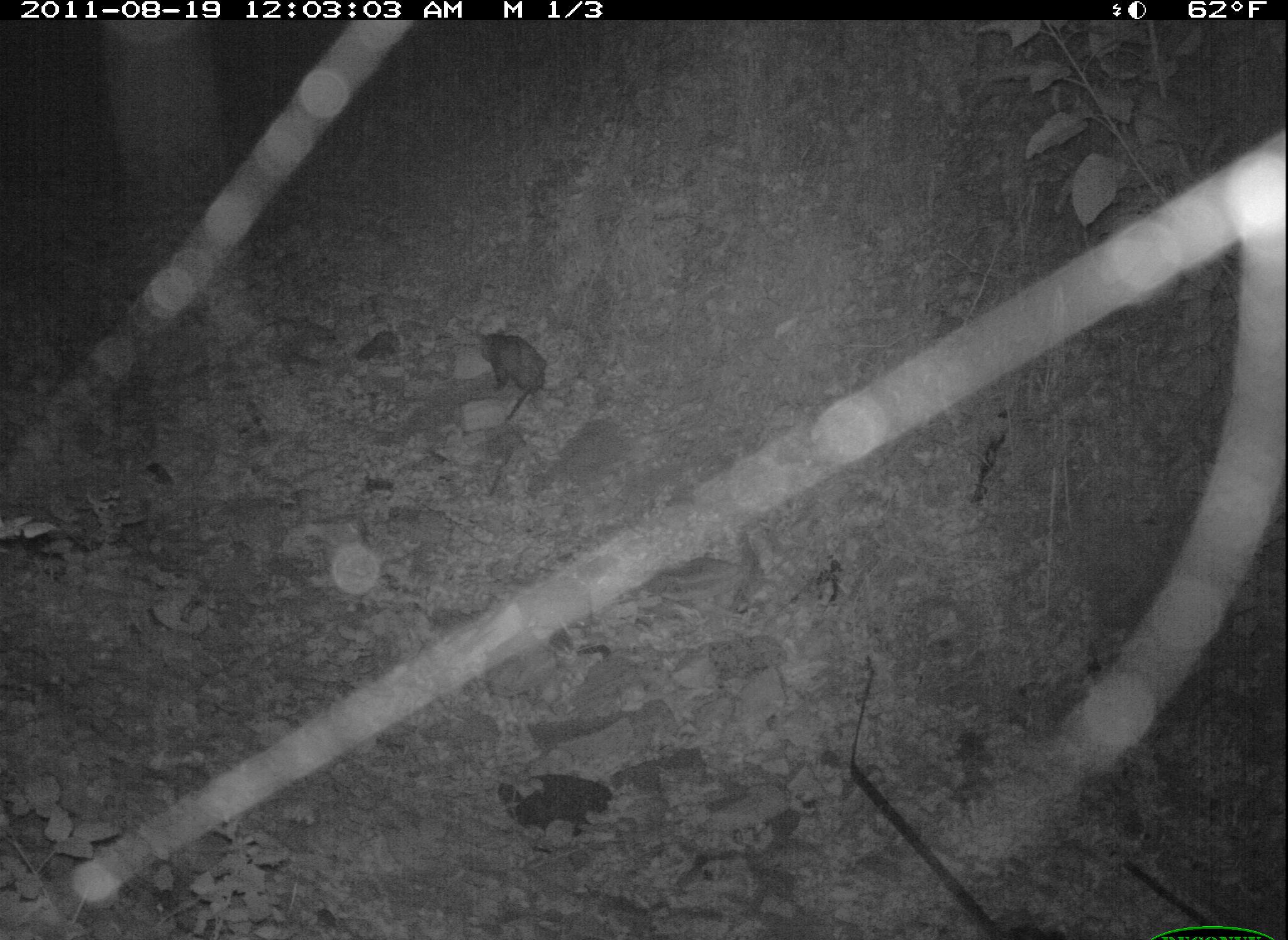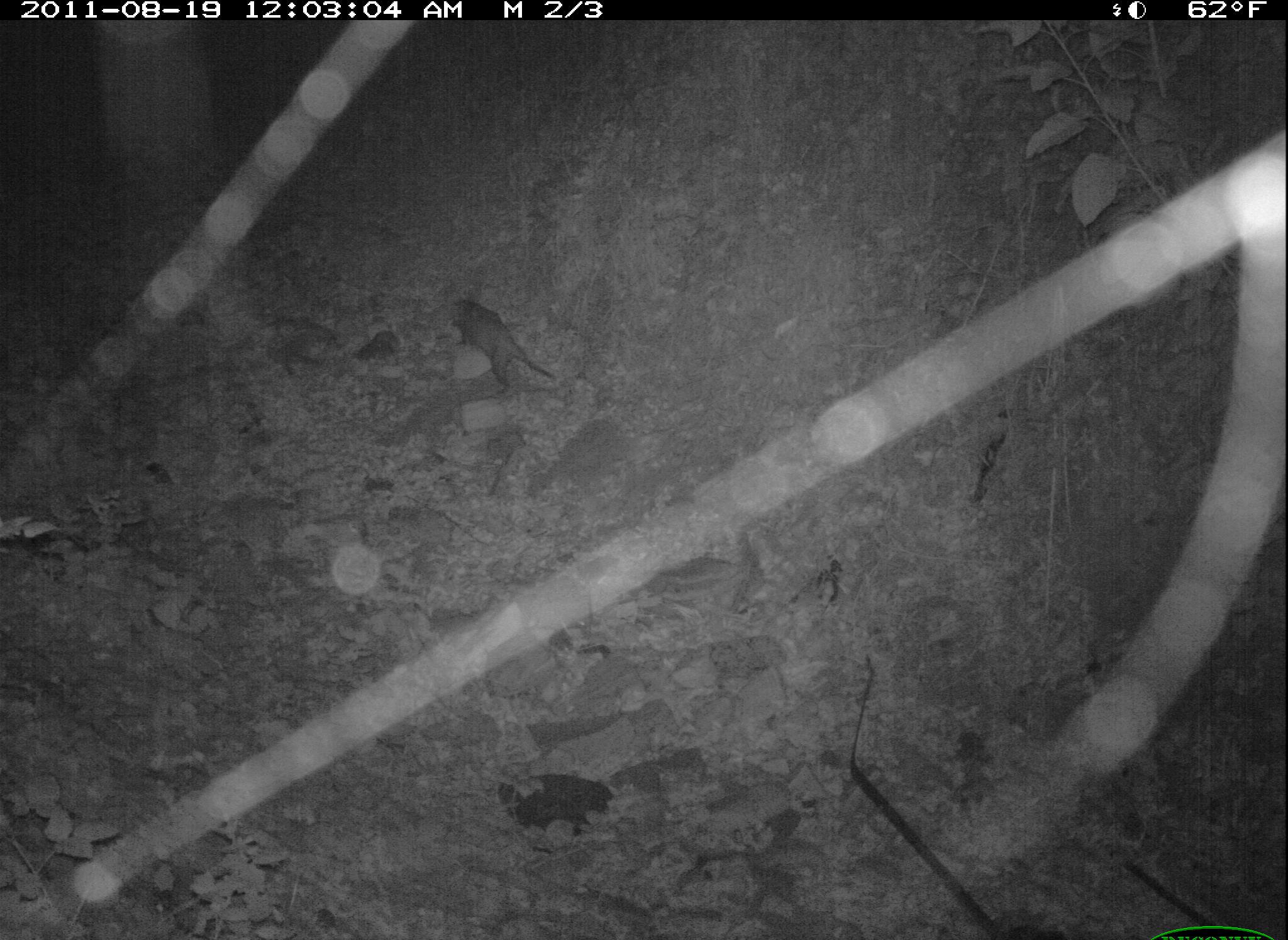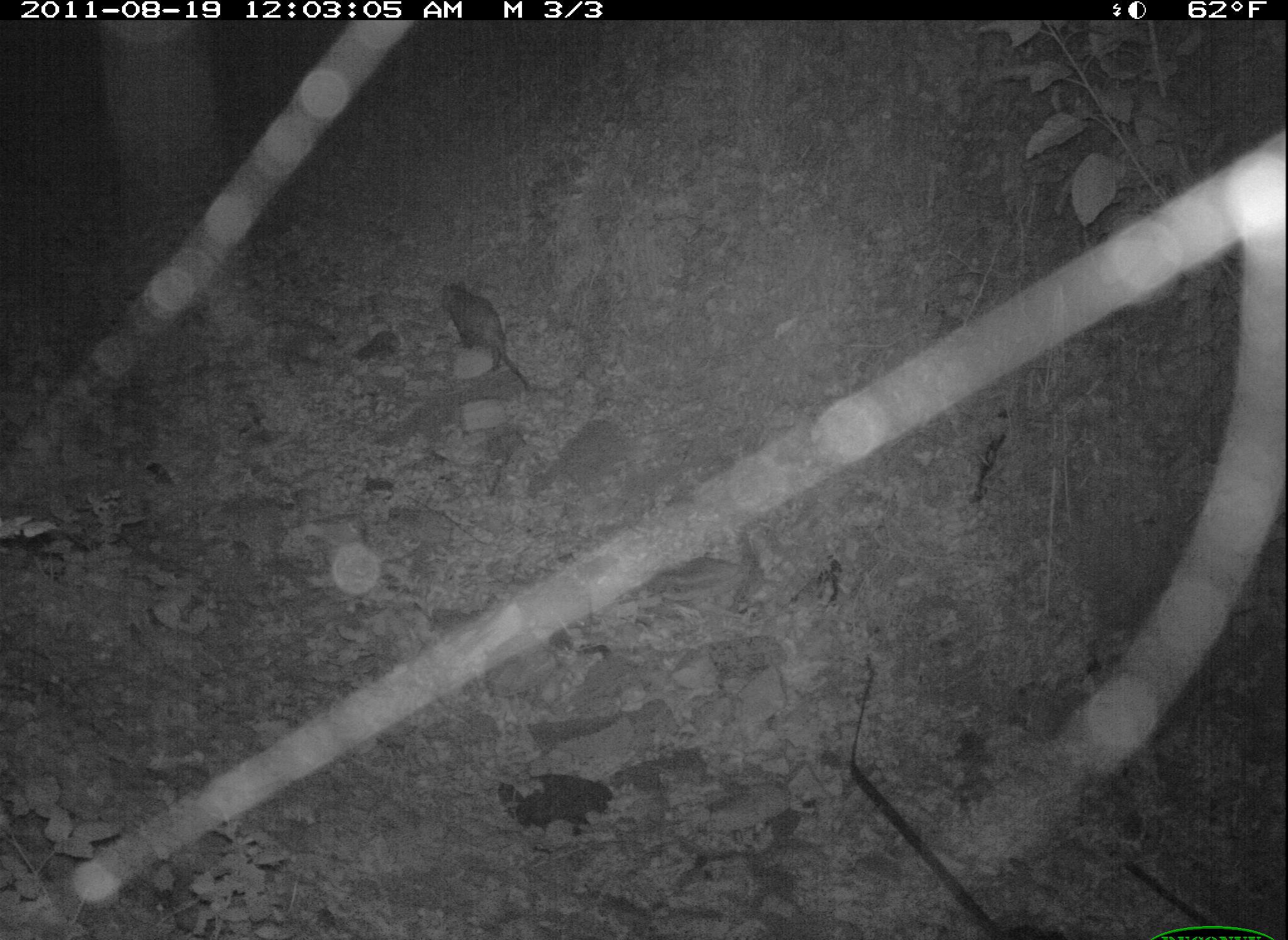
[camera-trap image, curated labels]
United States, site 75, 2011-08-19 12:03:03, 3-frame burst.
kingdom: Animalia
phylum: Chordata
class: Mammalia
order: Didelphimorphia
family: Didelphidae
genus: Didelphis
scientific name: Didelphis virginiana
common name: virginia opossum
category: opossum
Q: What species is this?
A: Opossum (virginia opossum) (Didelphis virginiana).